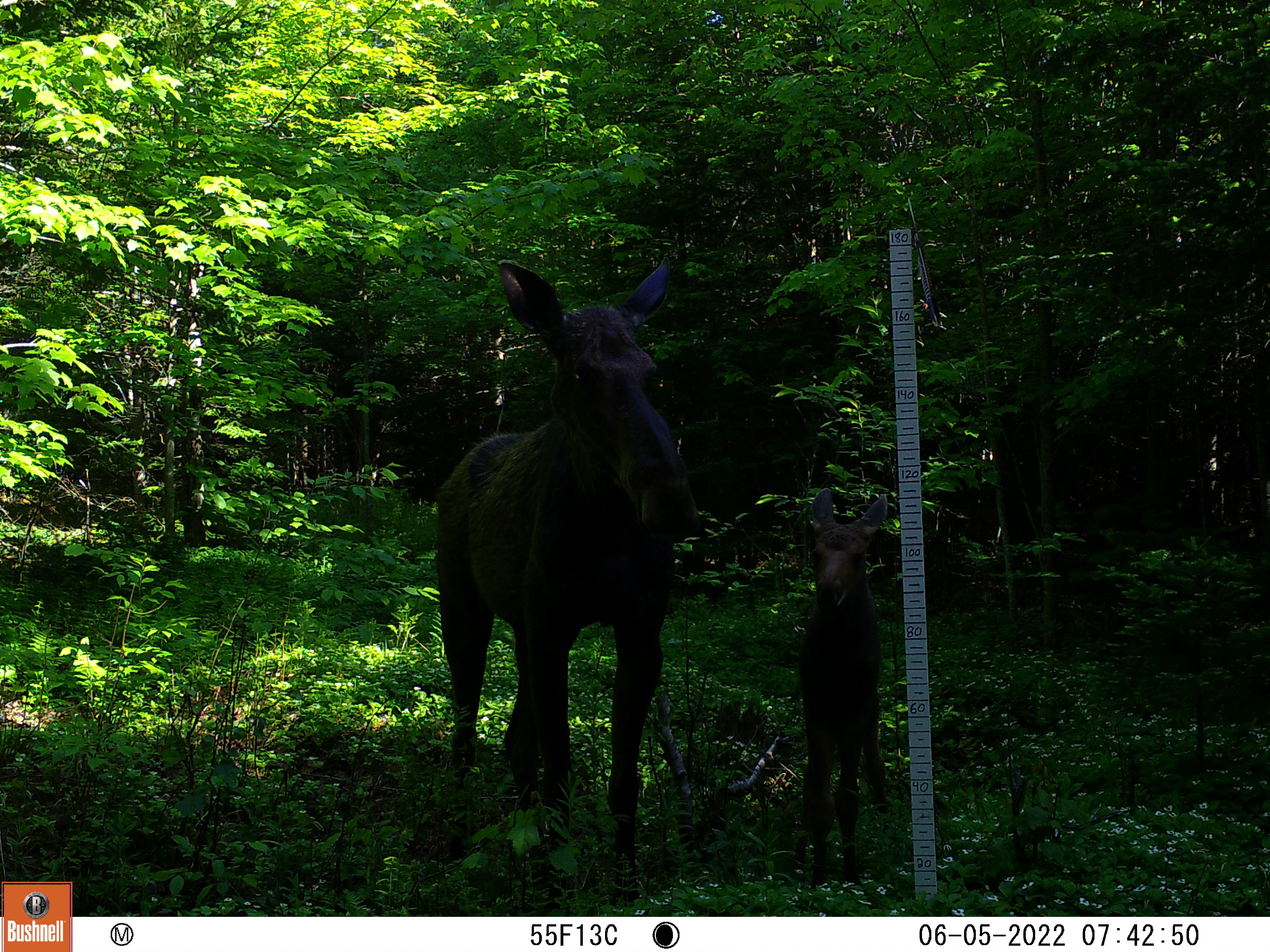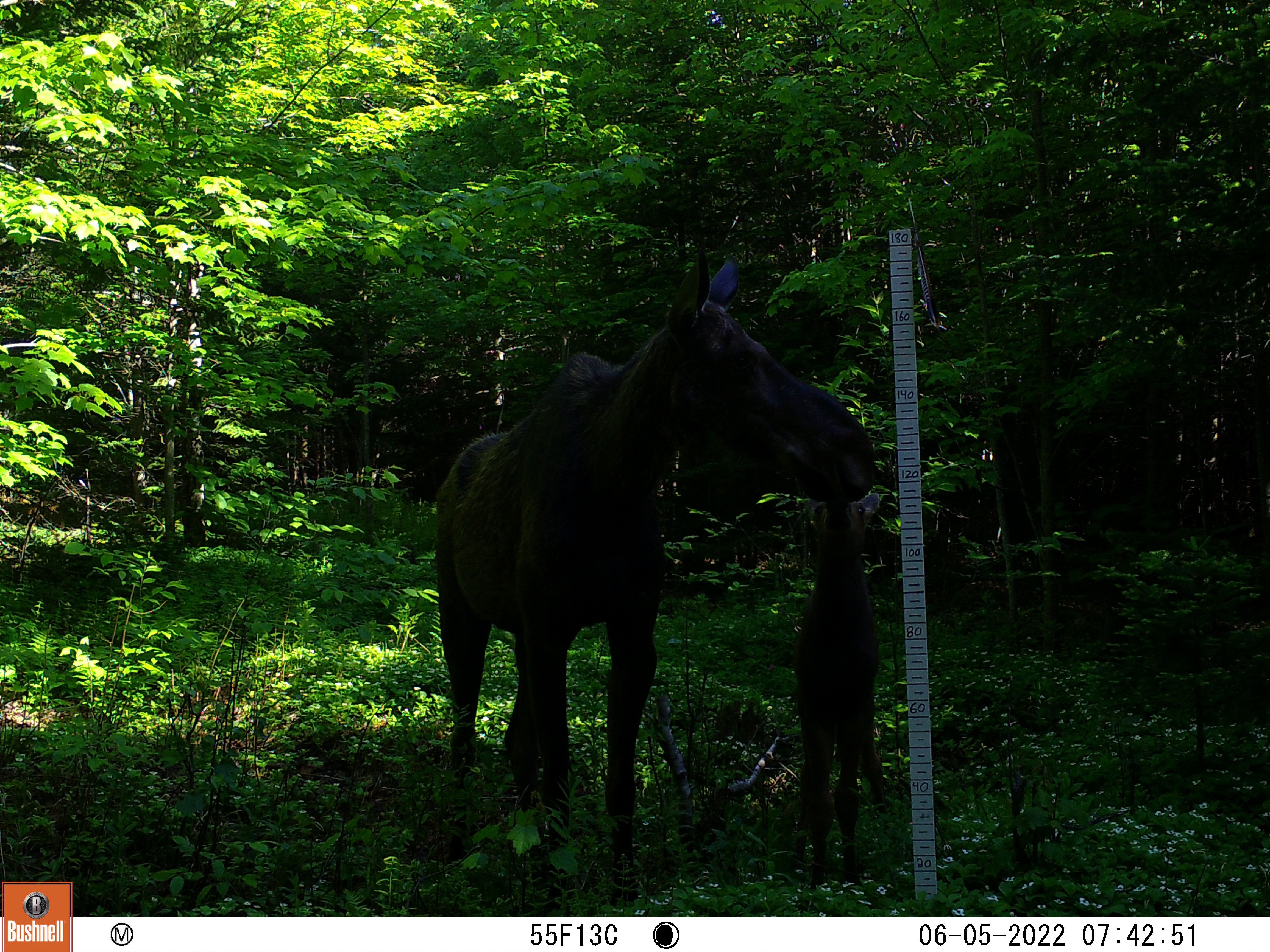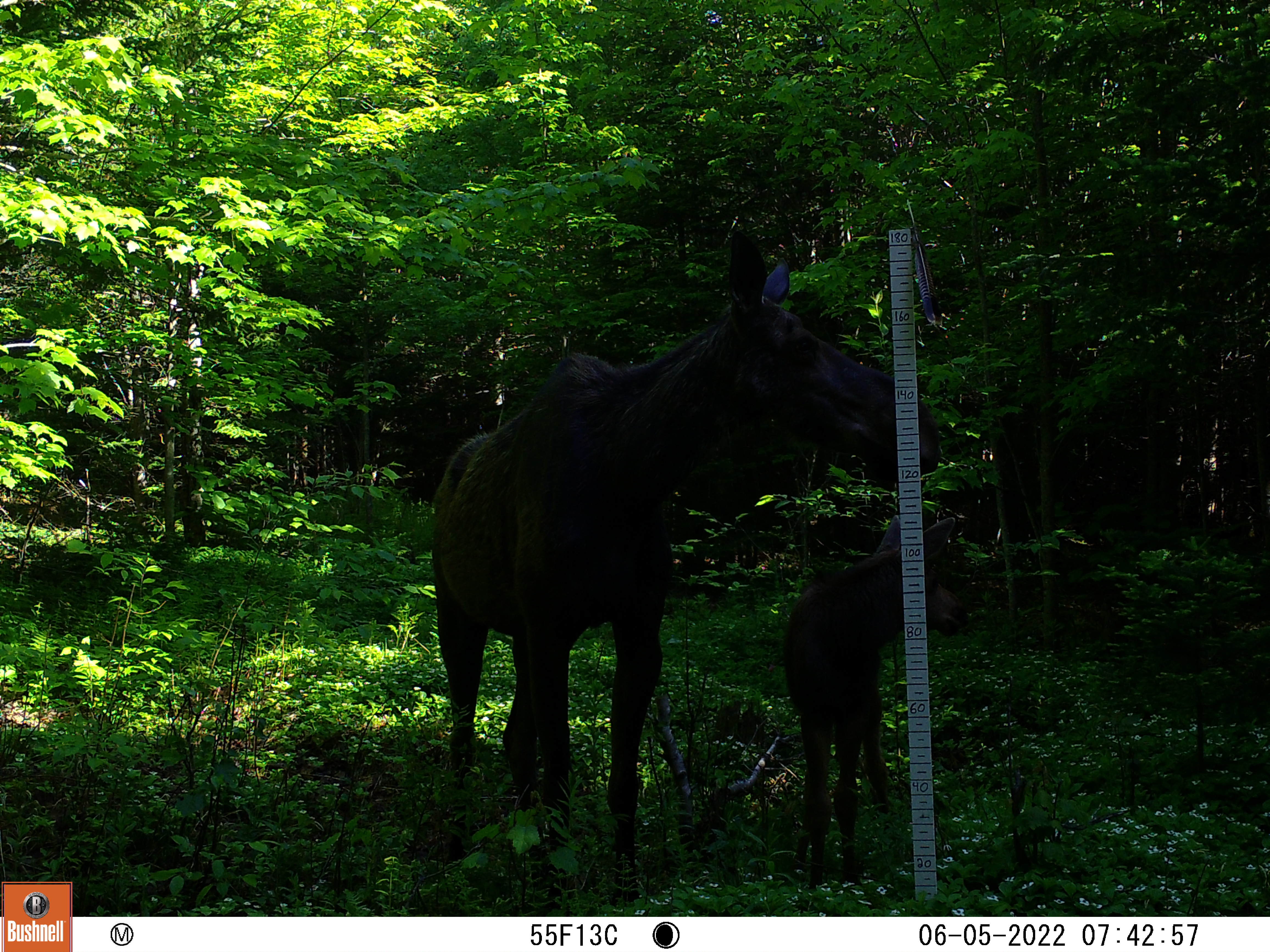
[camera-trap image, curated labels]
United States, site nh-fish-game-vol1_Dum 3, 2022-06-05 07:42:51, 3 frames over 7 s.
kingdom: Animalia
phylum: Chordata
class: Mammalia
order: Artiodactyla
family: Cervidae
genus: Alces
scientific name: Alces alces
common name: moose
Moose (Alces alces).